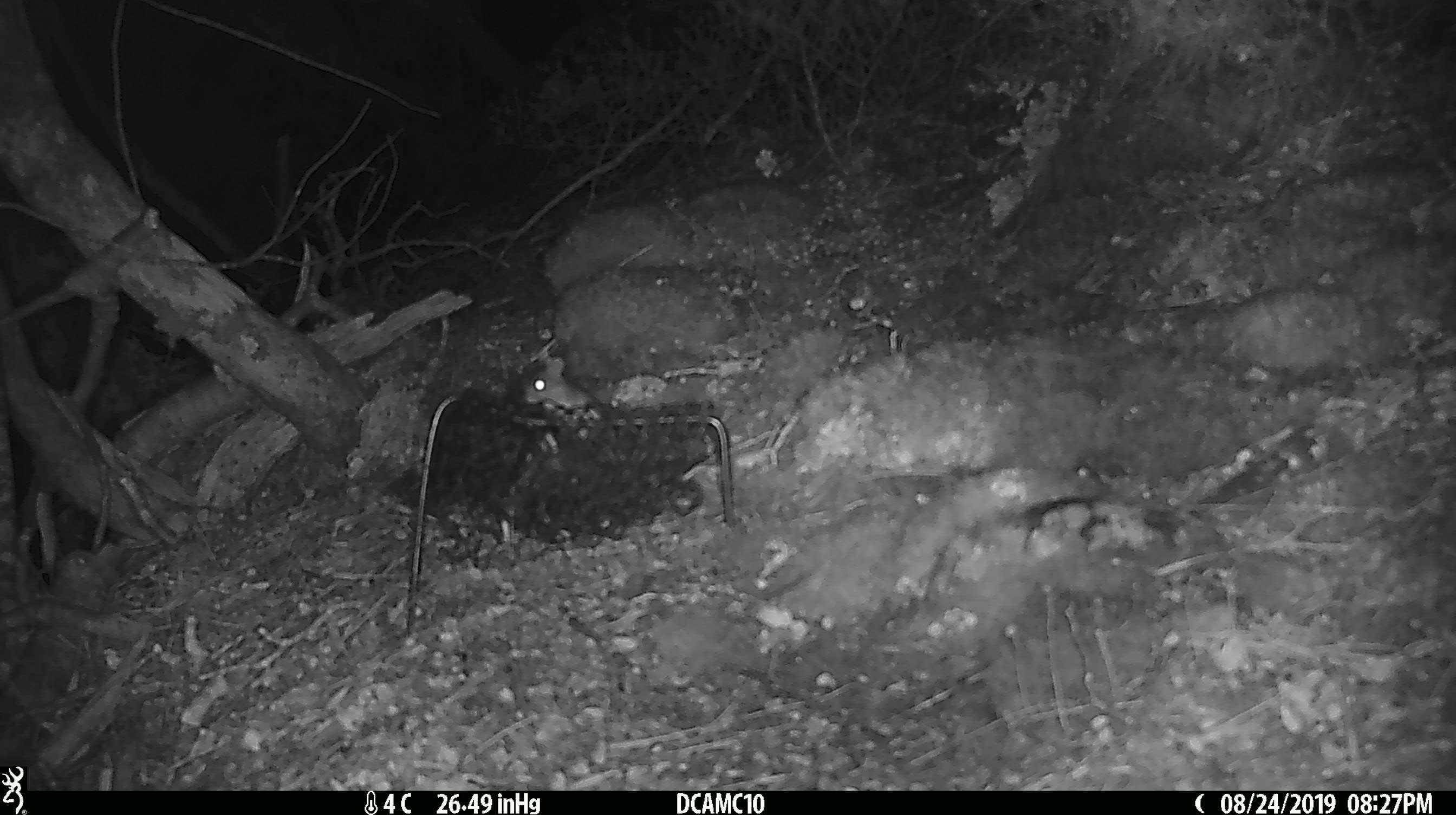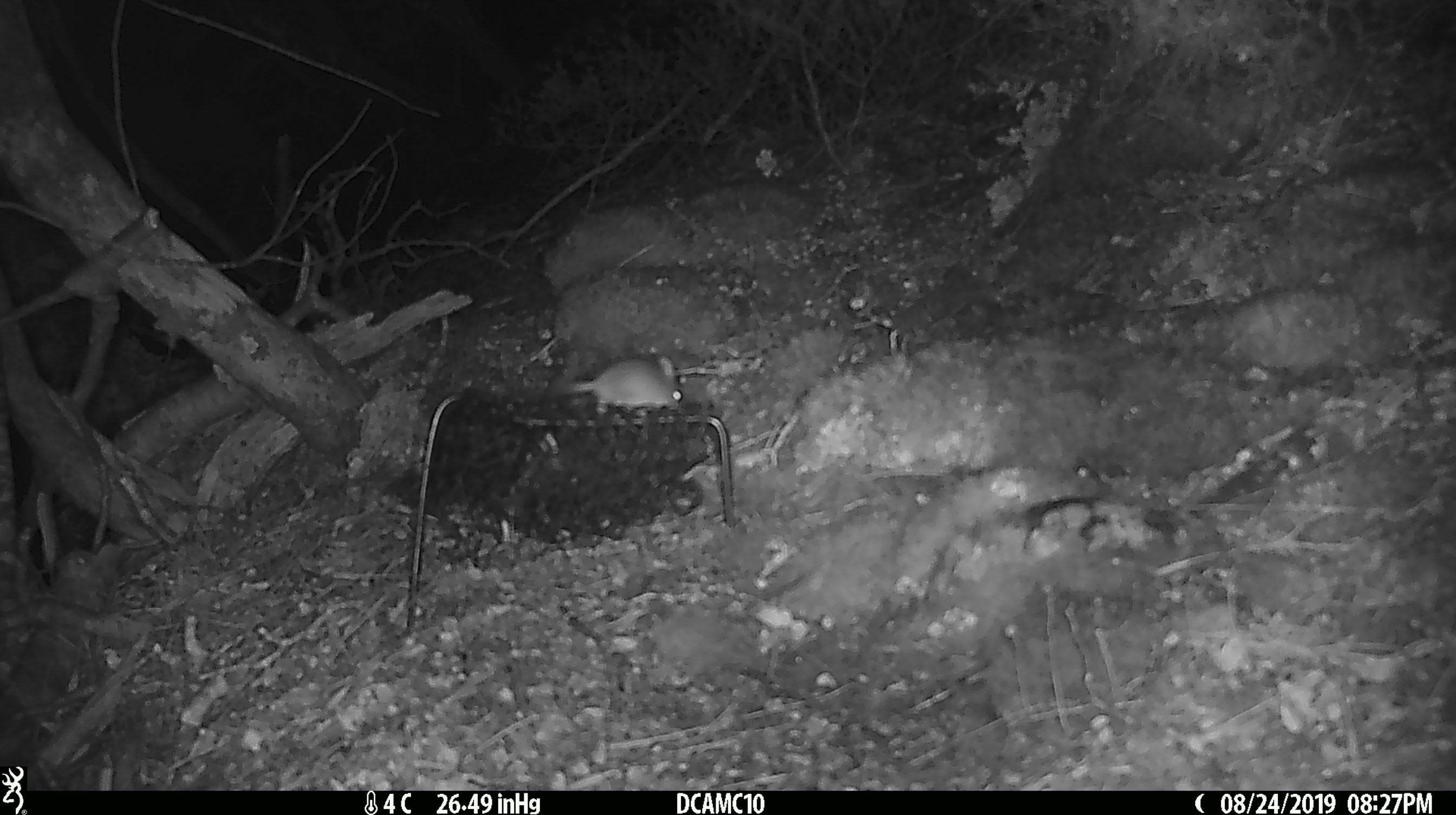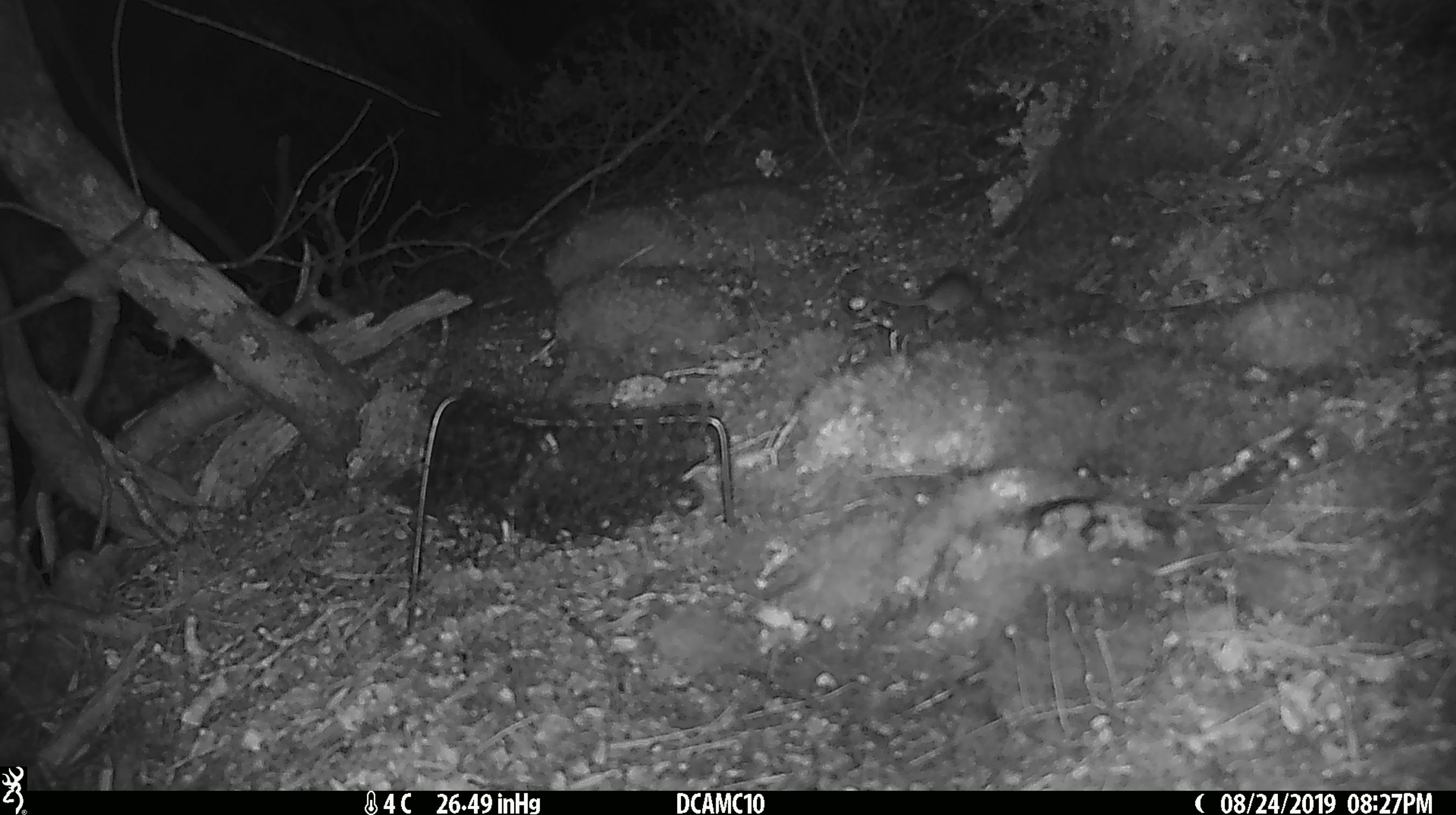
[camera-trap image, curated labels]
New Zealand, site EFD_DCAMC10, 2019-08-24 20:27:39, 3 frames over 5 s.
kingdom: Animalia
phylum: Chordata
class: Mammalia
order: Rodentia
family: Muridae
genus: Mus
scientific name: Mus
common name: mouse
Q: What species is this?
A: Mouse (Mus).